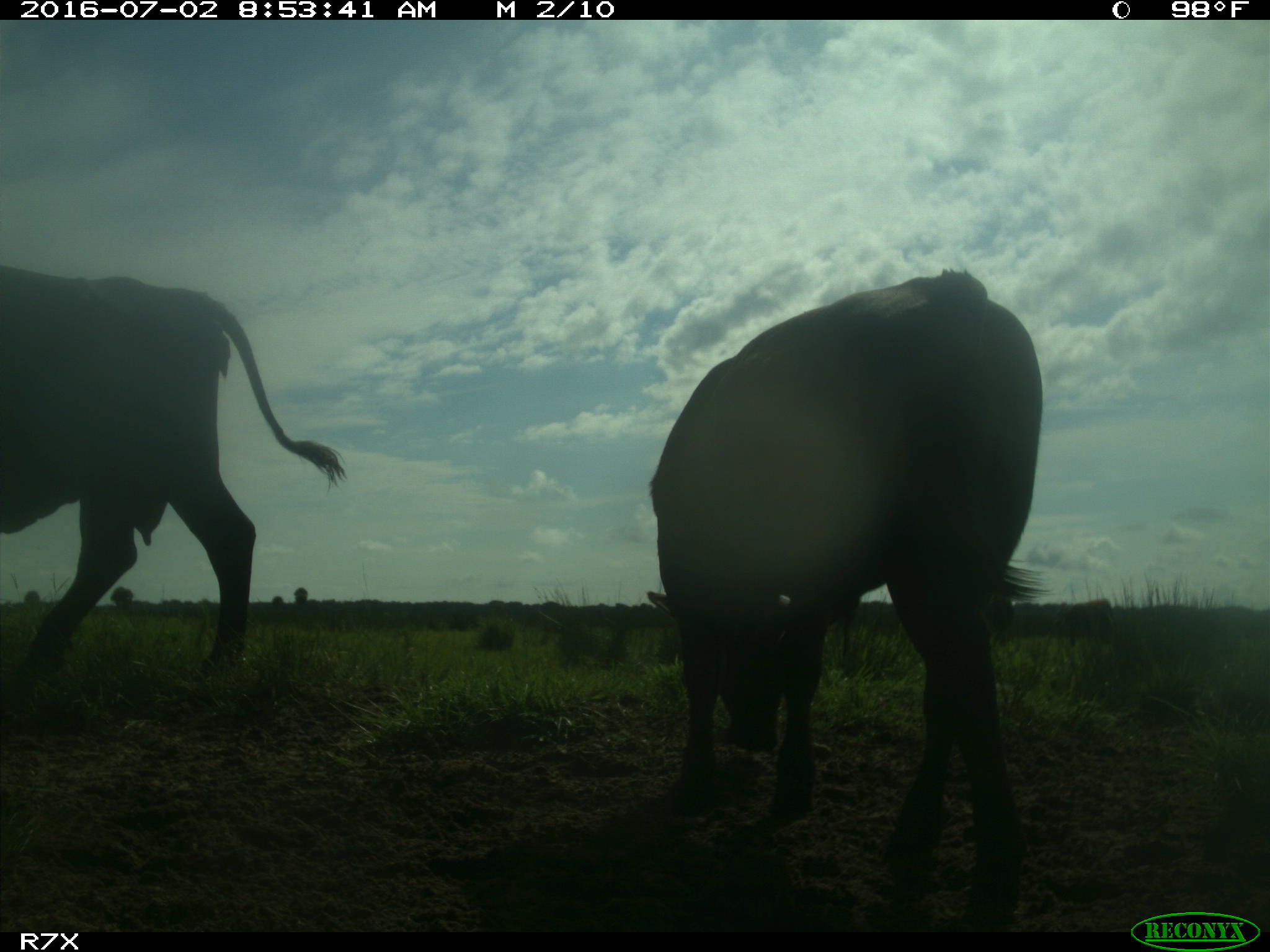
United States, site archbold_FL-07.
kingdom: Animalia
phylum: Chordata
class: Mammalia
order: Artiodactyla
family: Bovidae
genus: Bos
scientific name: Bos taurus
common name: domestic cow